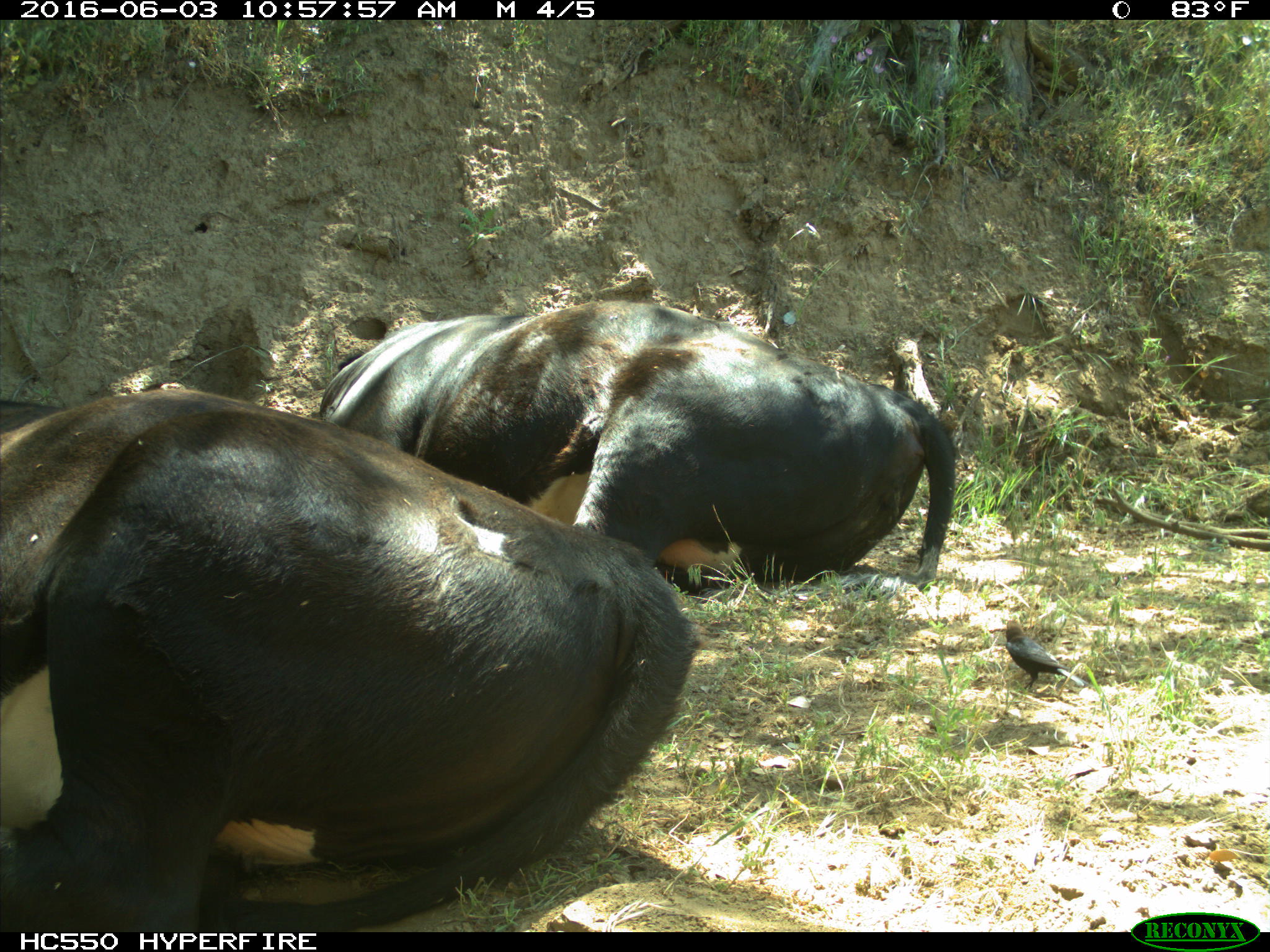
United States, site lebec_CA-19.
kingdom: Animalia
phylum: Chordata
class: Mammalia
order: Artiodactyla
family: Bovidae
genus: Bos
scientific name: Bos taurus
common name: domestic cow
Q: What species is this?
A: Bos taurus (domestic cow).